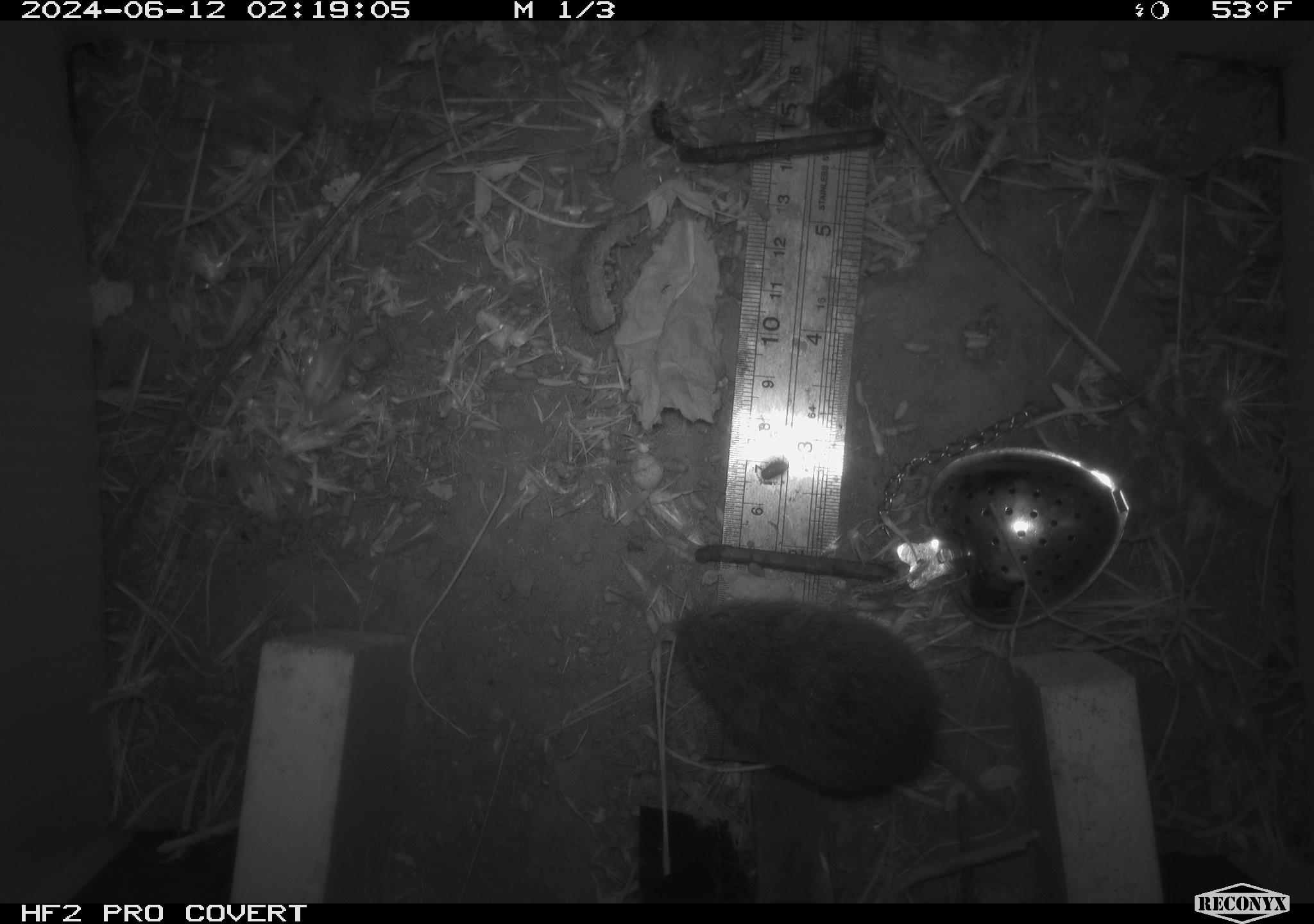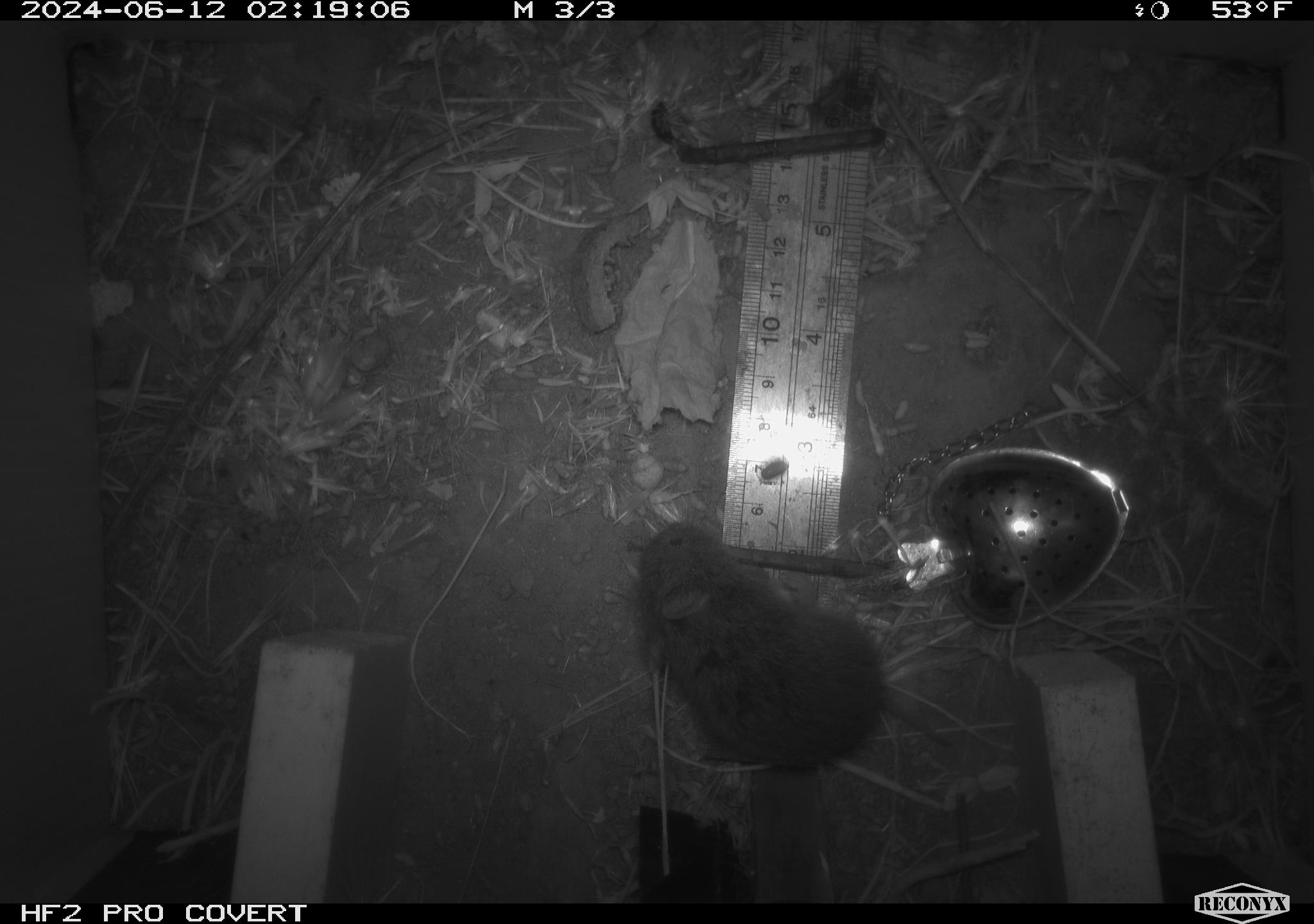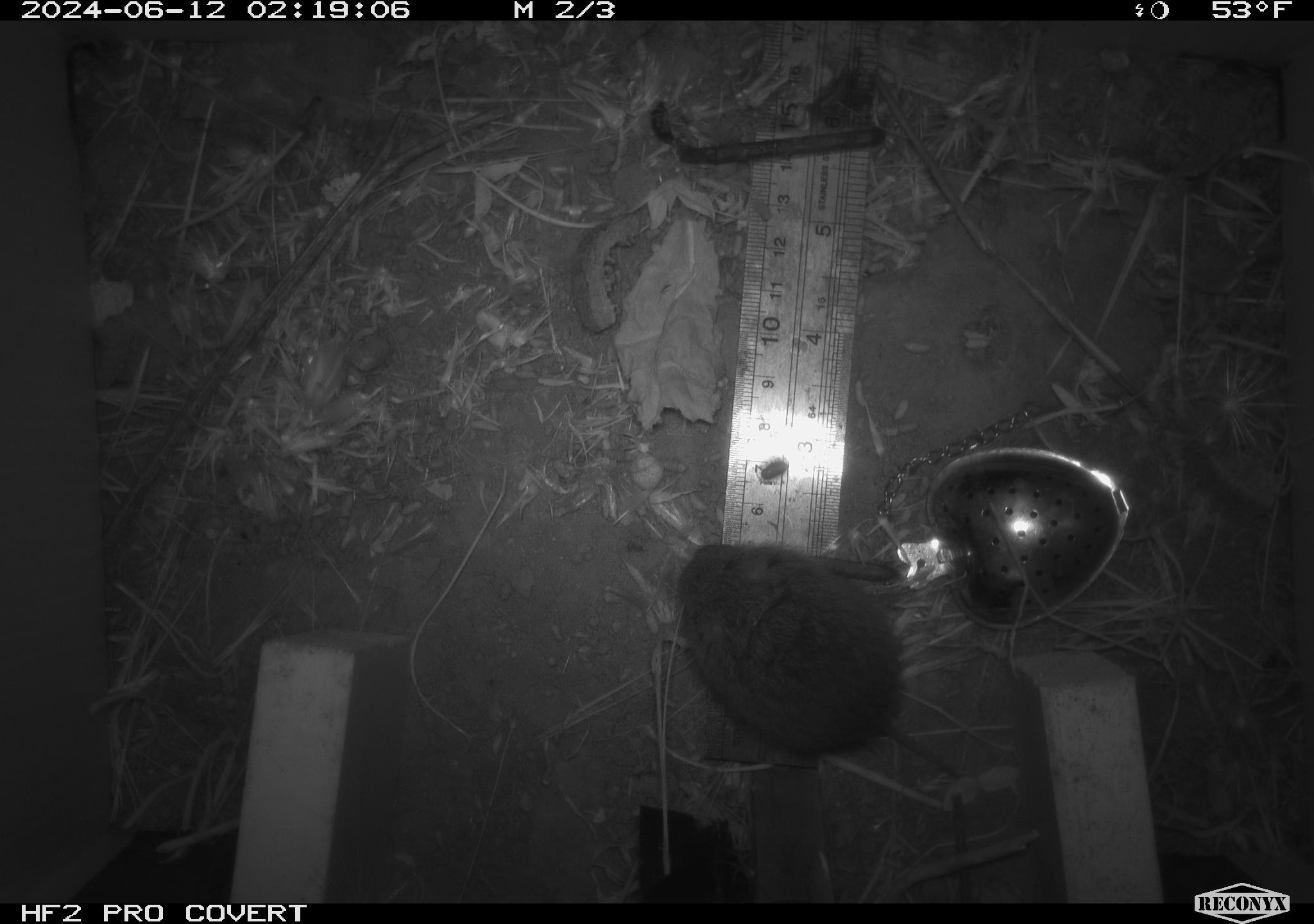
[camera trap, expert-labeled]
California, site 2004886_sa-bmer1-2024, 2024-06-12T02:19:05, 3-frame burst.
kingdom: Animalia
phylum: Chordata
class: Mammalia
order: Rodentia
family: Cricetidae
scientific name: Cricetidae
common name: hamsters, voles, lemmings, and allies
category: cricetidae family